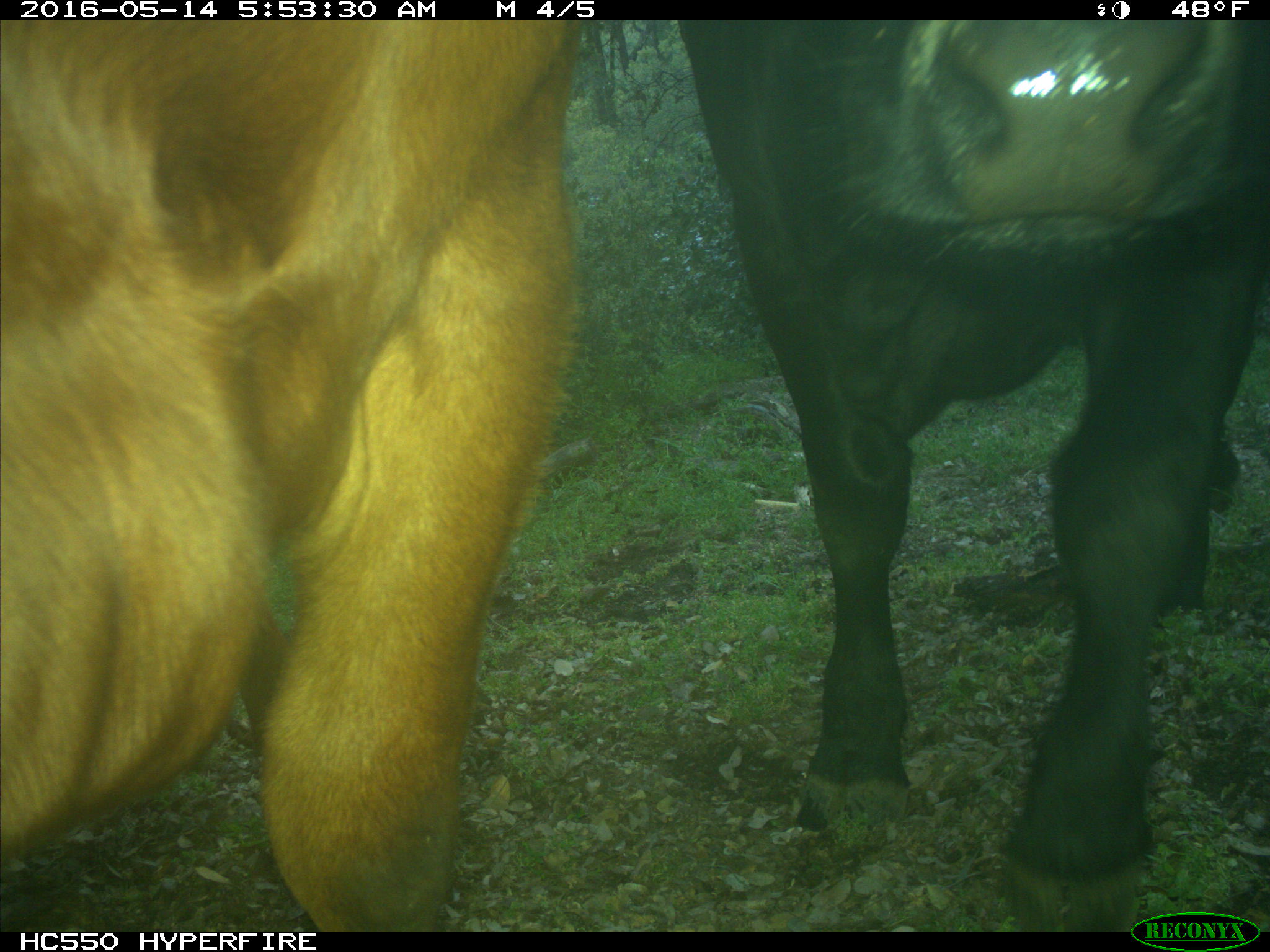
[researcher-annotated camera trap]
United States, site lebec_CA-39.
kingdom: Animalia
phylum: Chordata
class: Mammalia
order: Artiodactyla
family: Bovidae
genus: Bos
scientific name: Bos taurus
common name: domestic cow